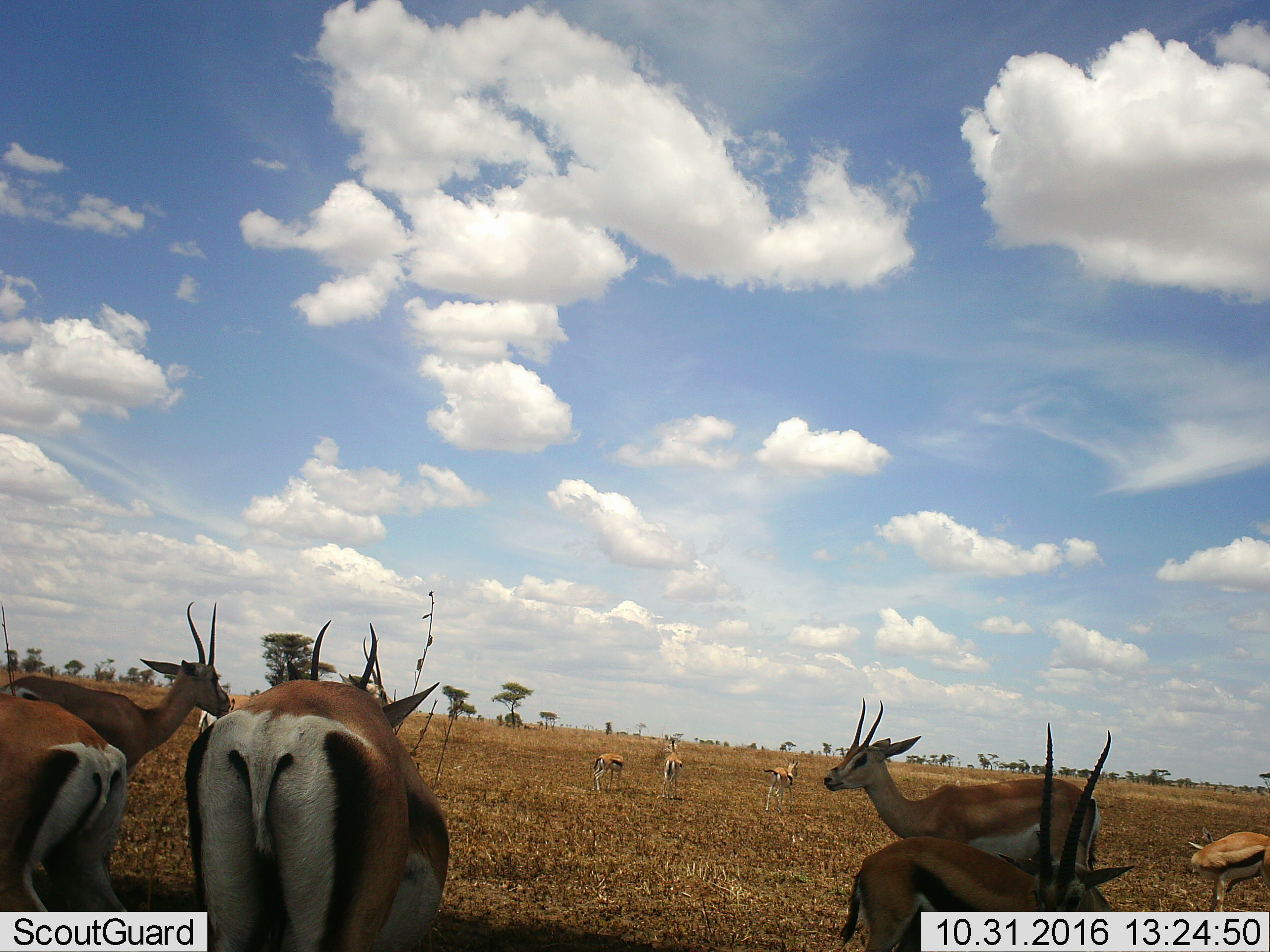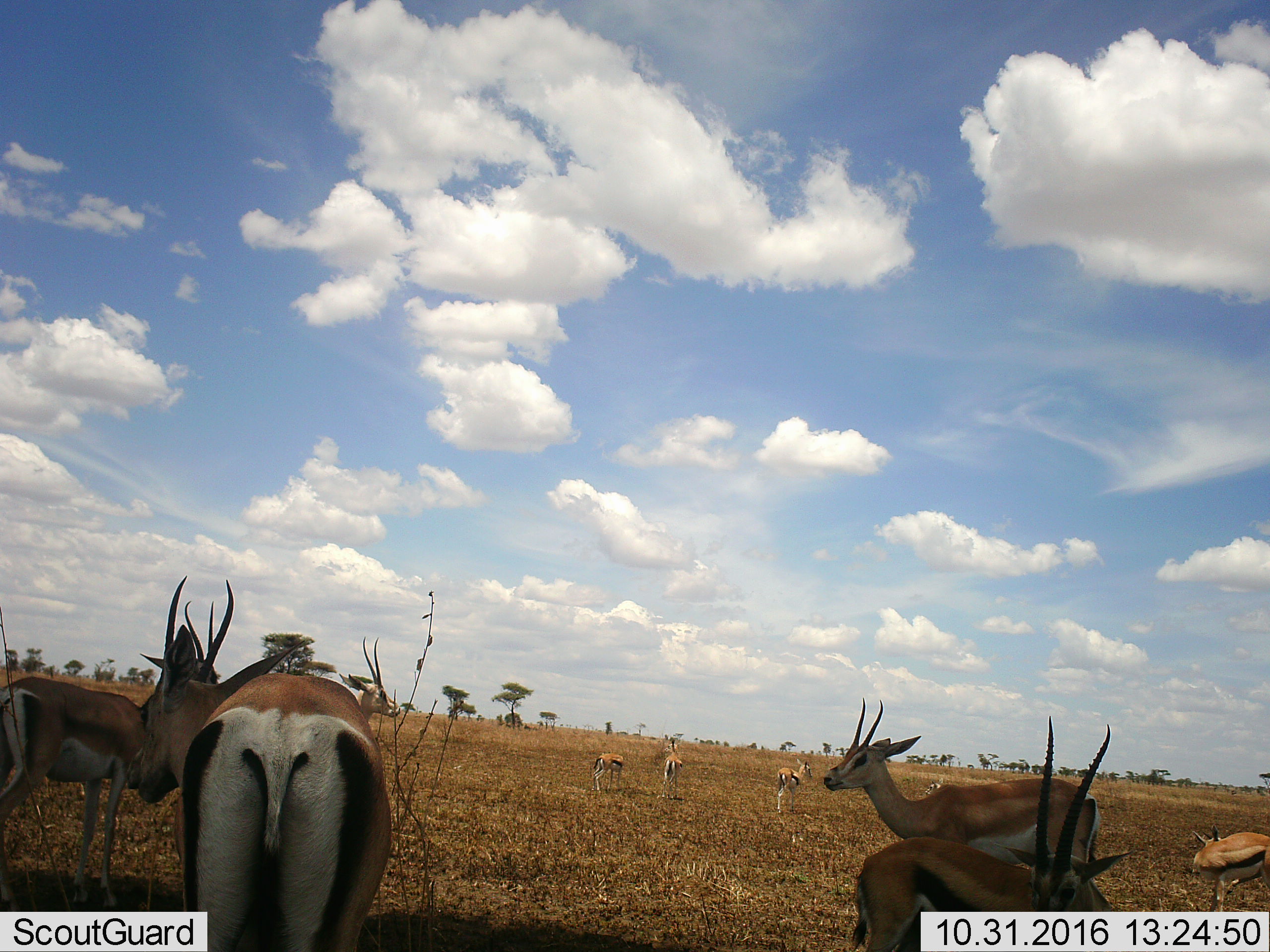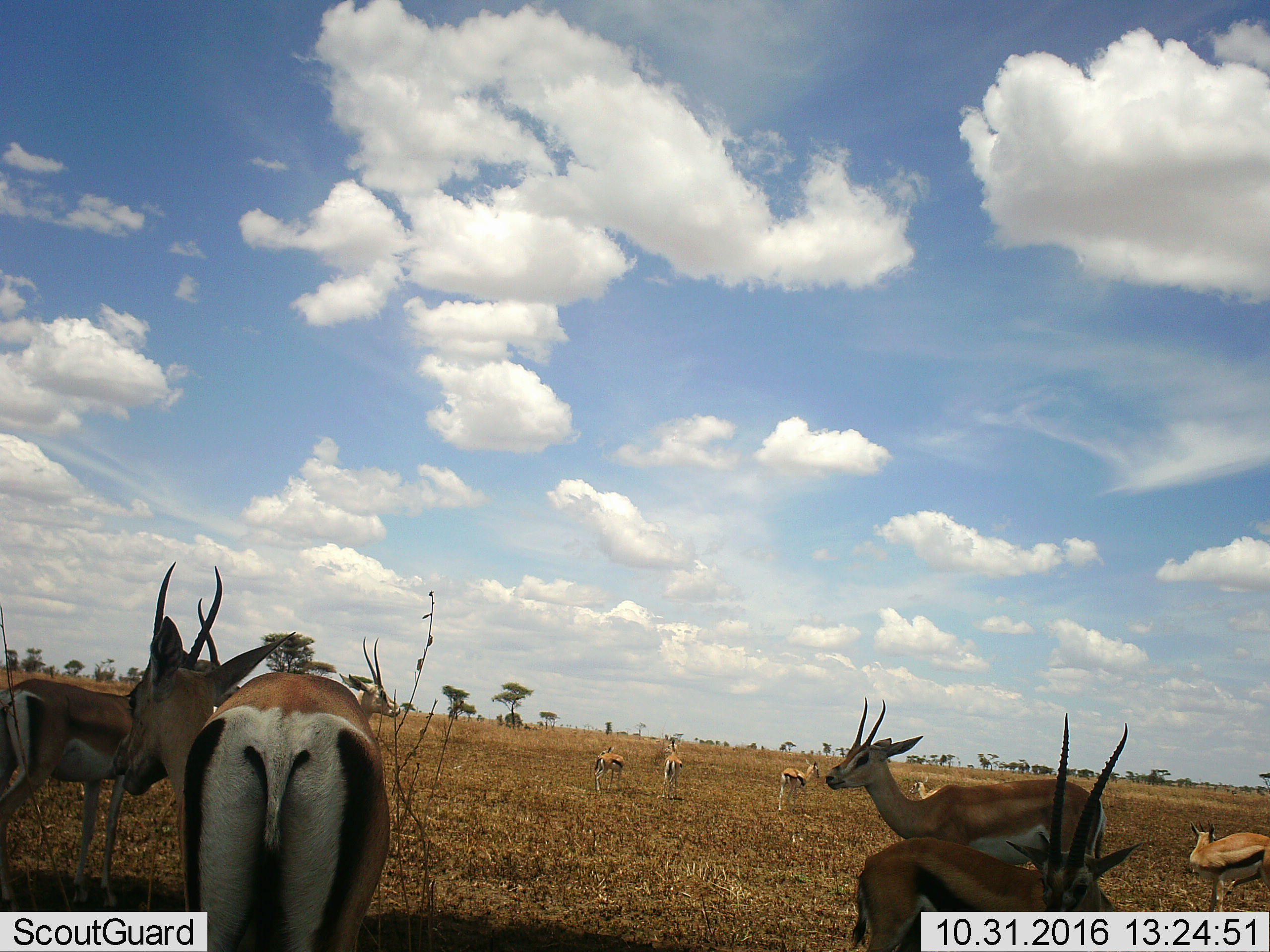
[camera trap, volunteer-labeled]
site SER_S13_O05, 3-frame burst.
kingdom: Animalia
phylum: Chordata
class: Mammalia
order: Artiodactyla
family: Bovidae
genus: Eudorcas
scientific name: Eudorcas thomsonii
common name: thomson's gazelle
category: gazellethomsons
Gazellethomsons (thomson's gazelle) (Eudorcas thomsonii), count 10. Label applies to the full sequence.